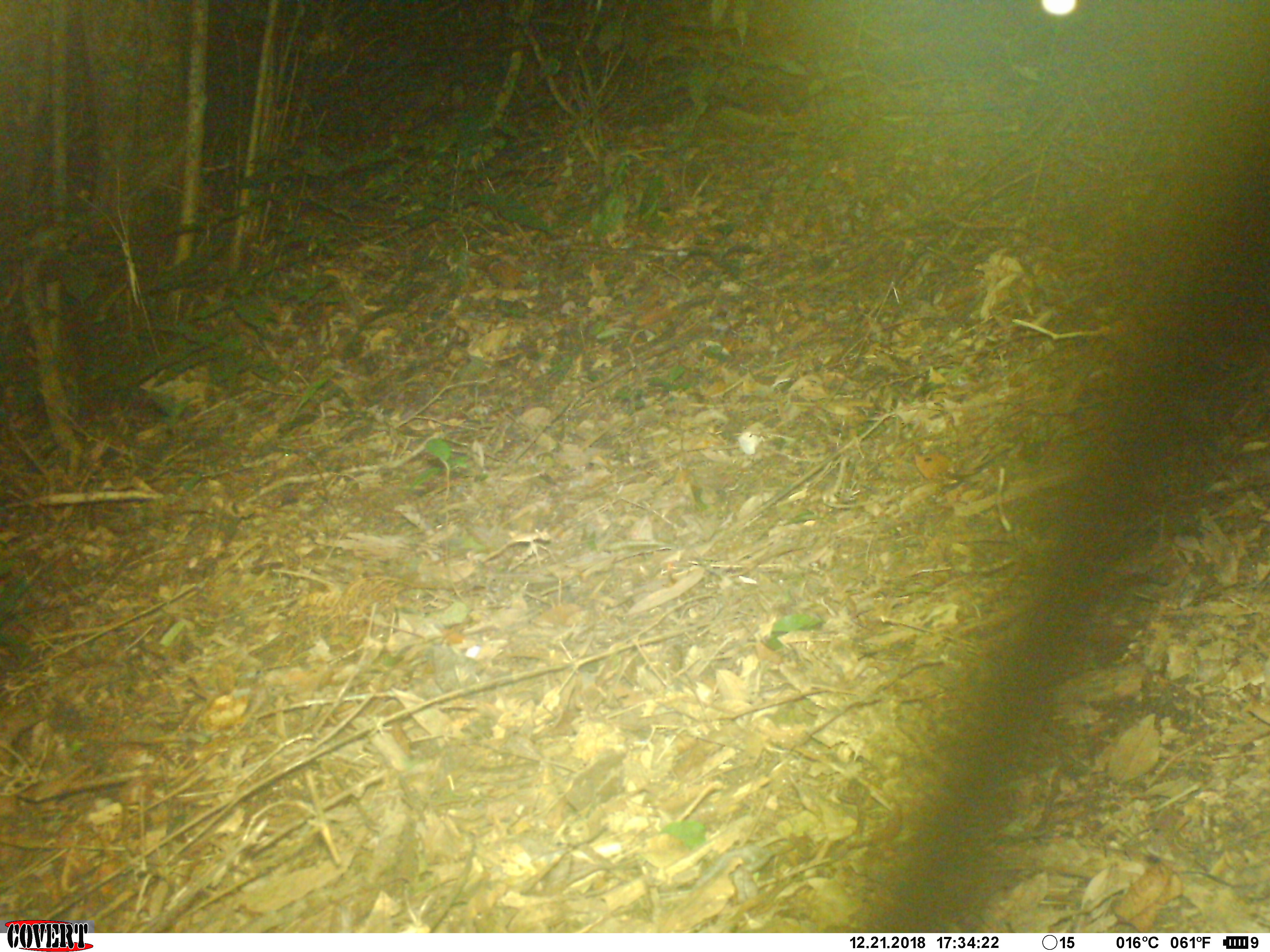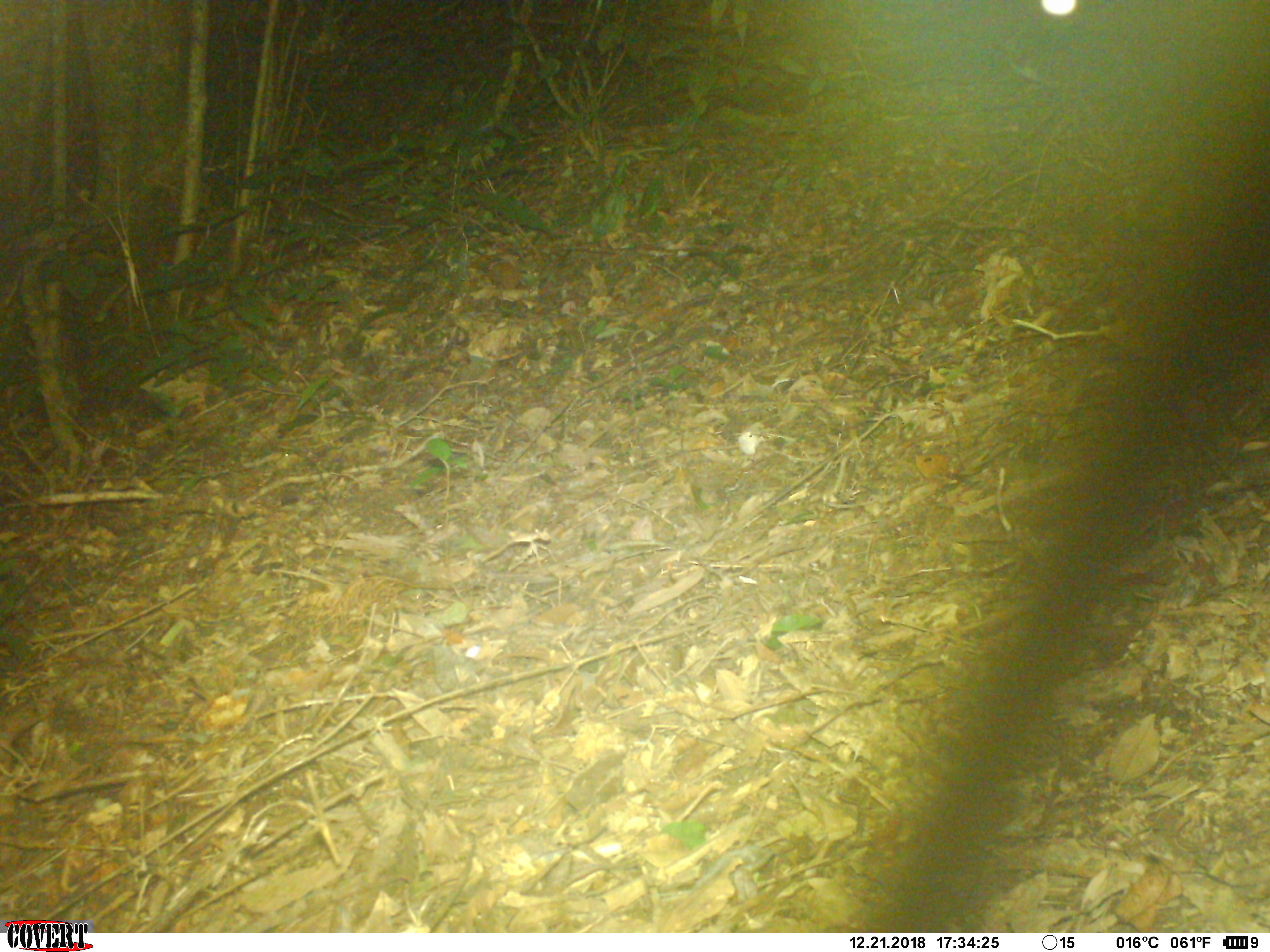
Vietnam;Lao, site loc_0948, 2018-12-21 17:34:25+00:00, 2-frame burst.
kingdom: Animalia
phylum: Chordata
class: Mammalia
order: Rodentia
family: Sciuridae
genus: Dremomys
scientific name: Dremomys rufigenis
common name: red-cheeked squirrel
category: red cheeked squirrel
Red cheeked squirrel (red-cheeked squirrel) (Dremomys rufigenis). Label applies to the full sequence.